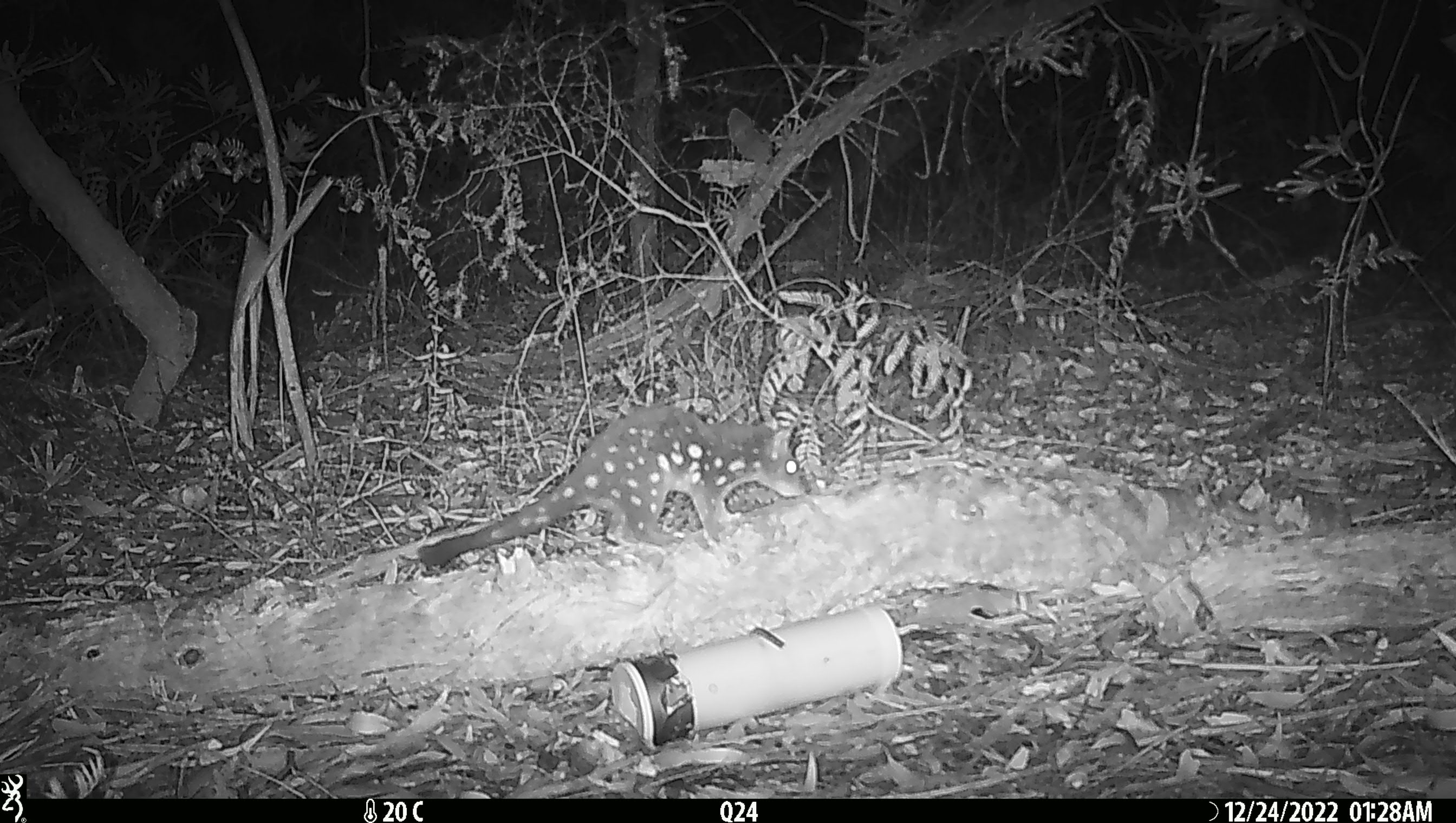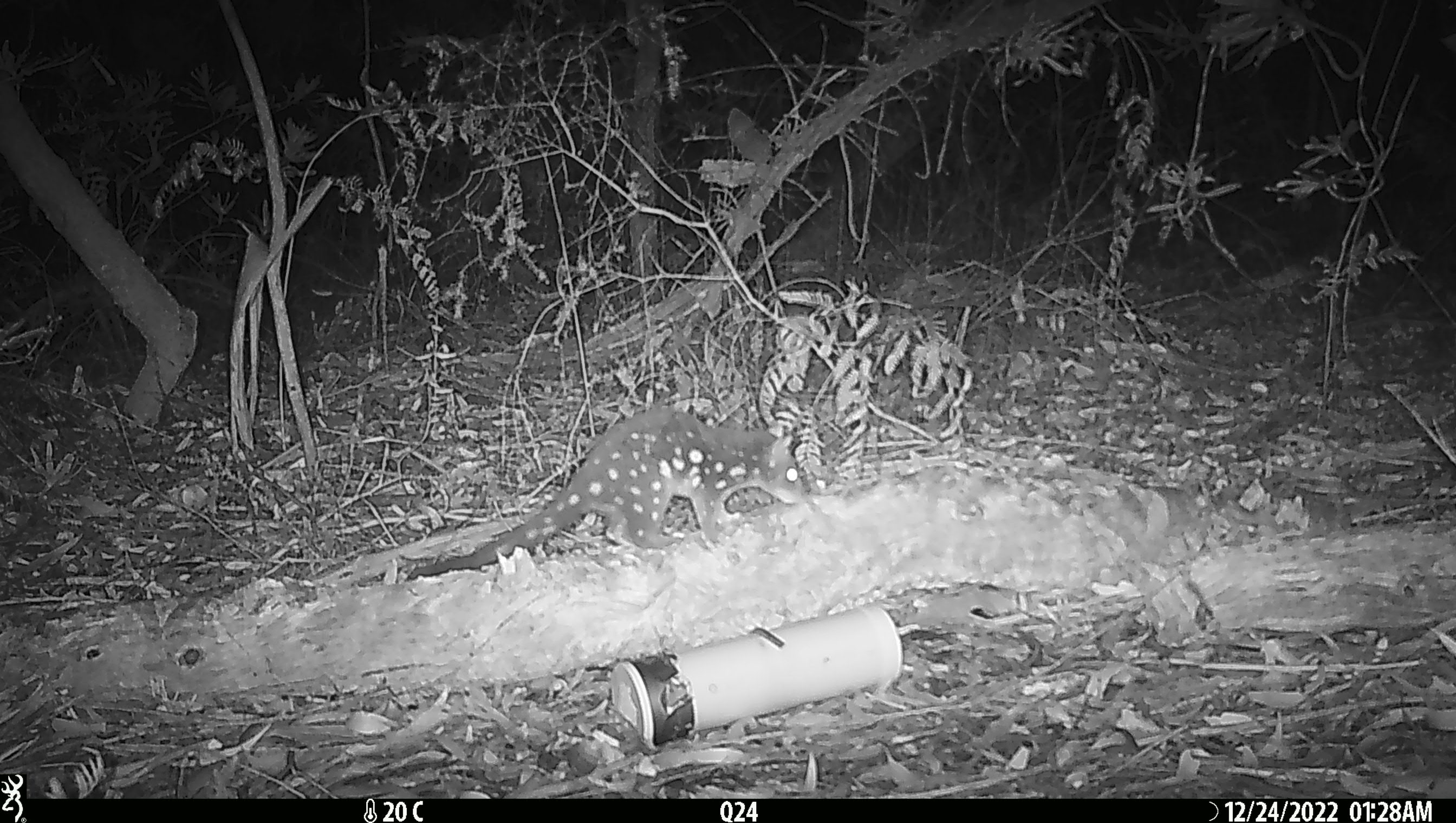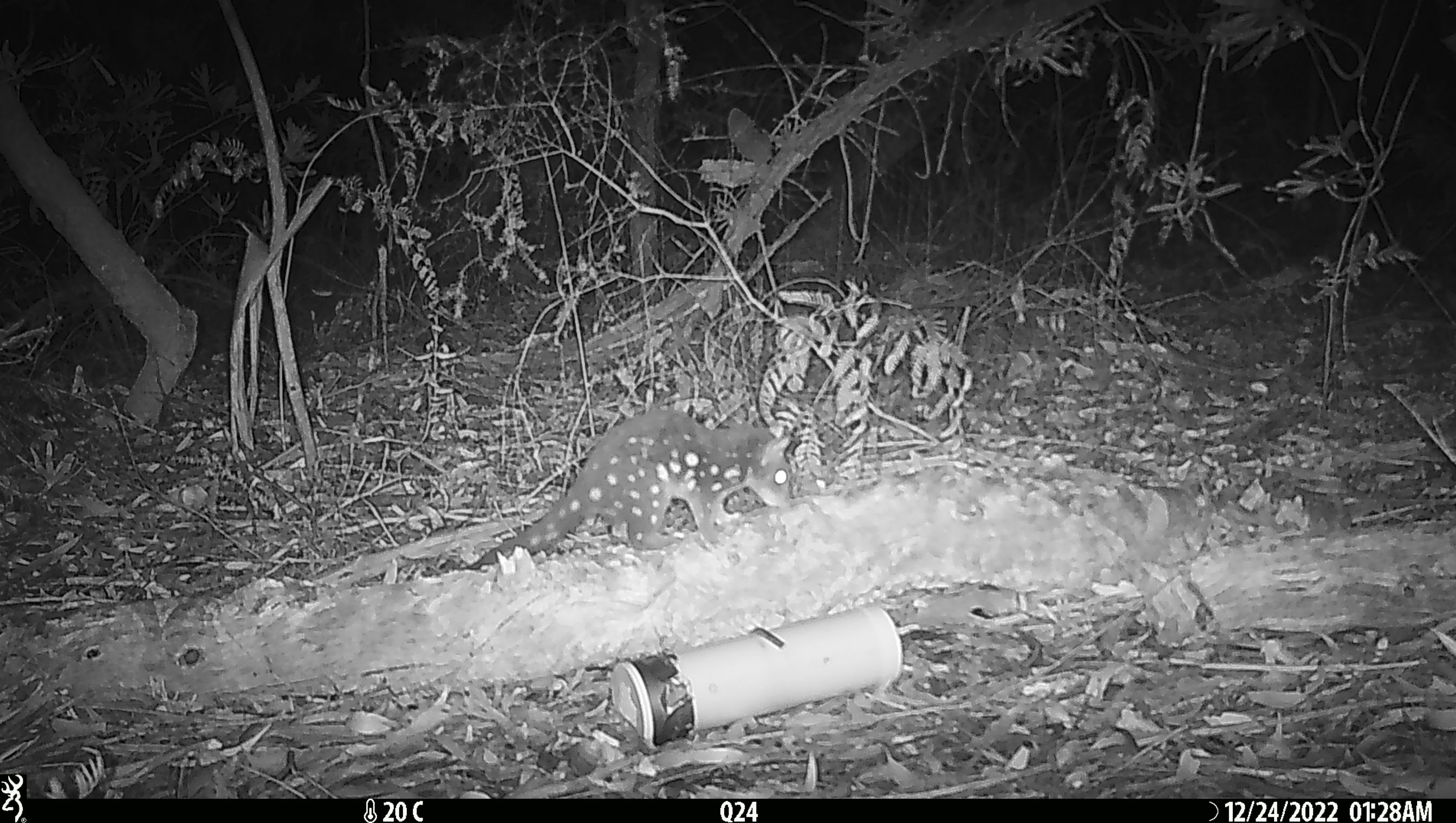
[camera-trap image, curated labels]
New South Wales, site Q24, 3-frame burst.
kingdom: Animalia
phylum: Chordata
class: Mammalia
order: Dasyuromorphia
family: Dasyuridae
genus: Dasyurus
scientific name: Dasyurus maculatus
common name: spotted-tailed quoll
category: quoll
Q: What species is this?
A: Quoll (spotted-tailed quoll) (Dasyurus maculatus).